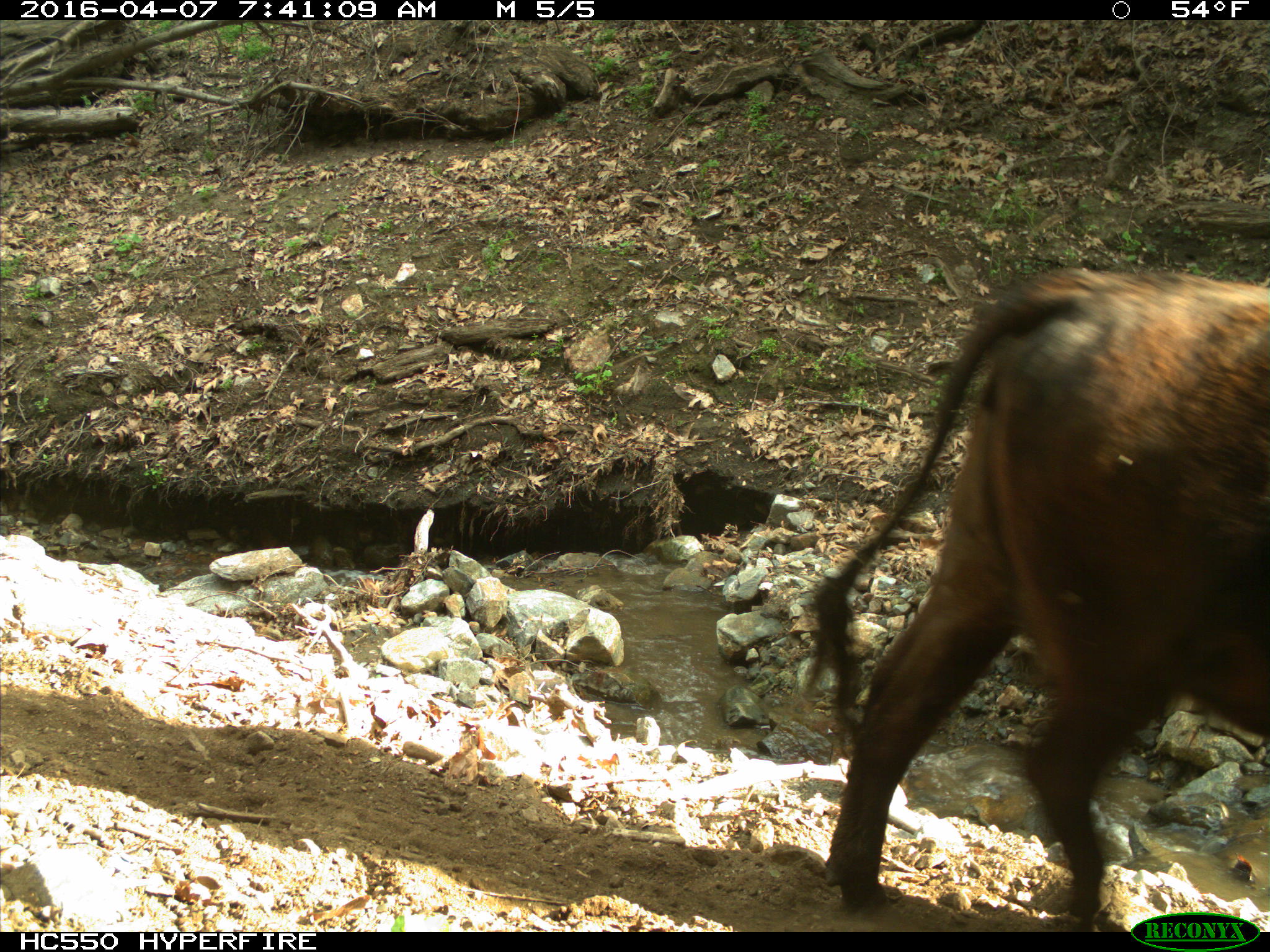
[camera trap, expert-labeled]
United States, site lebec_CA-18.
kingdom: Animalia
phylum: Chordata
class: Mammalia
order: Artiodactyla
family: Bovidae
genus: Bos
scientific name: Bos taurus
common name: domestic cow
Bos taurus (domestic cow).